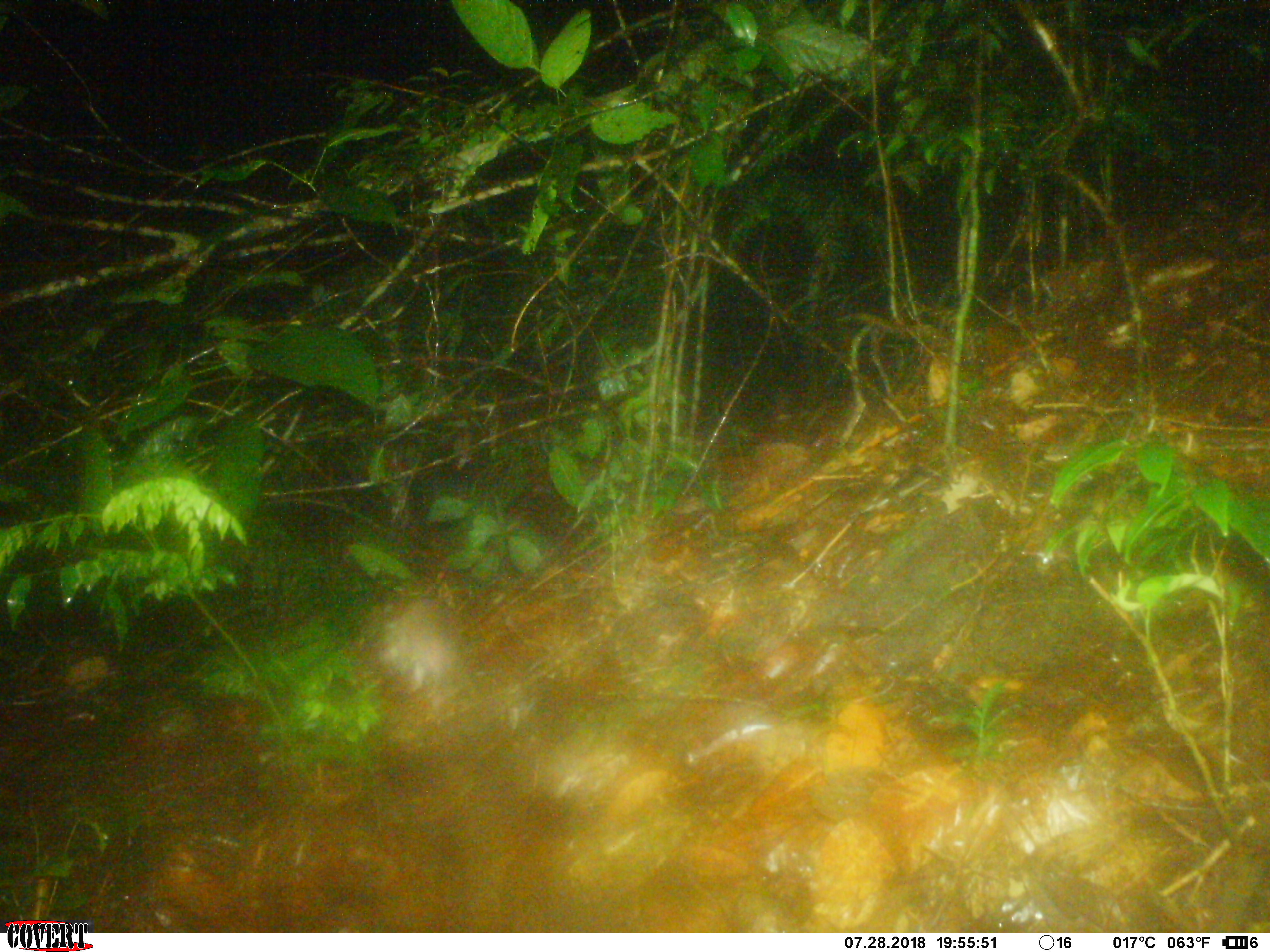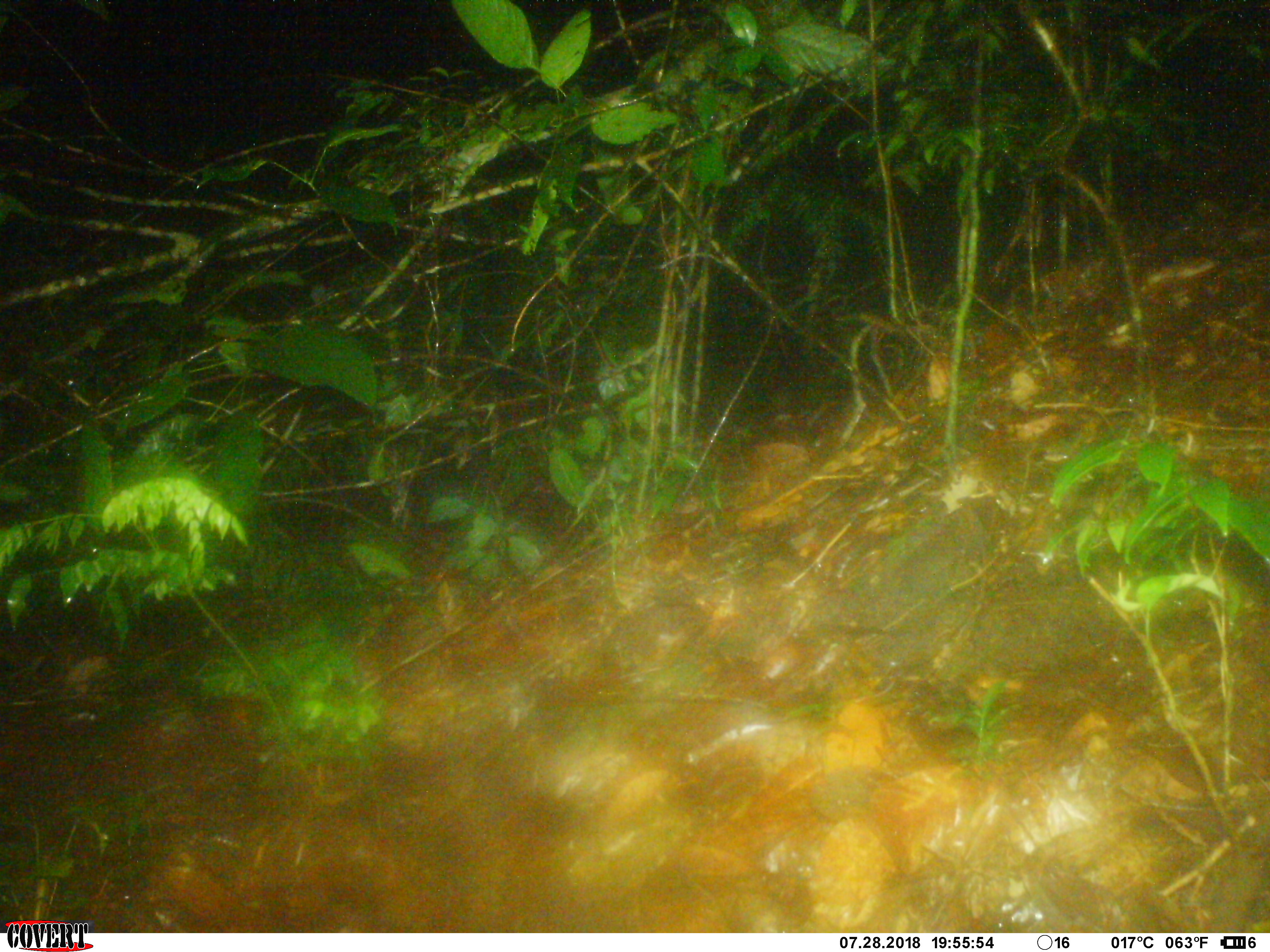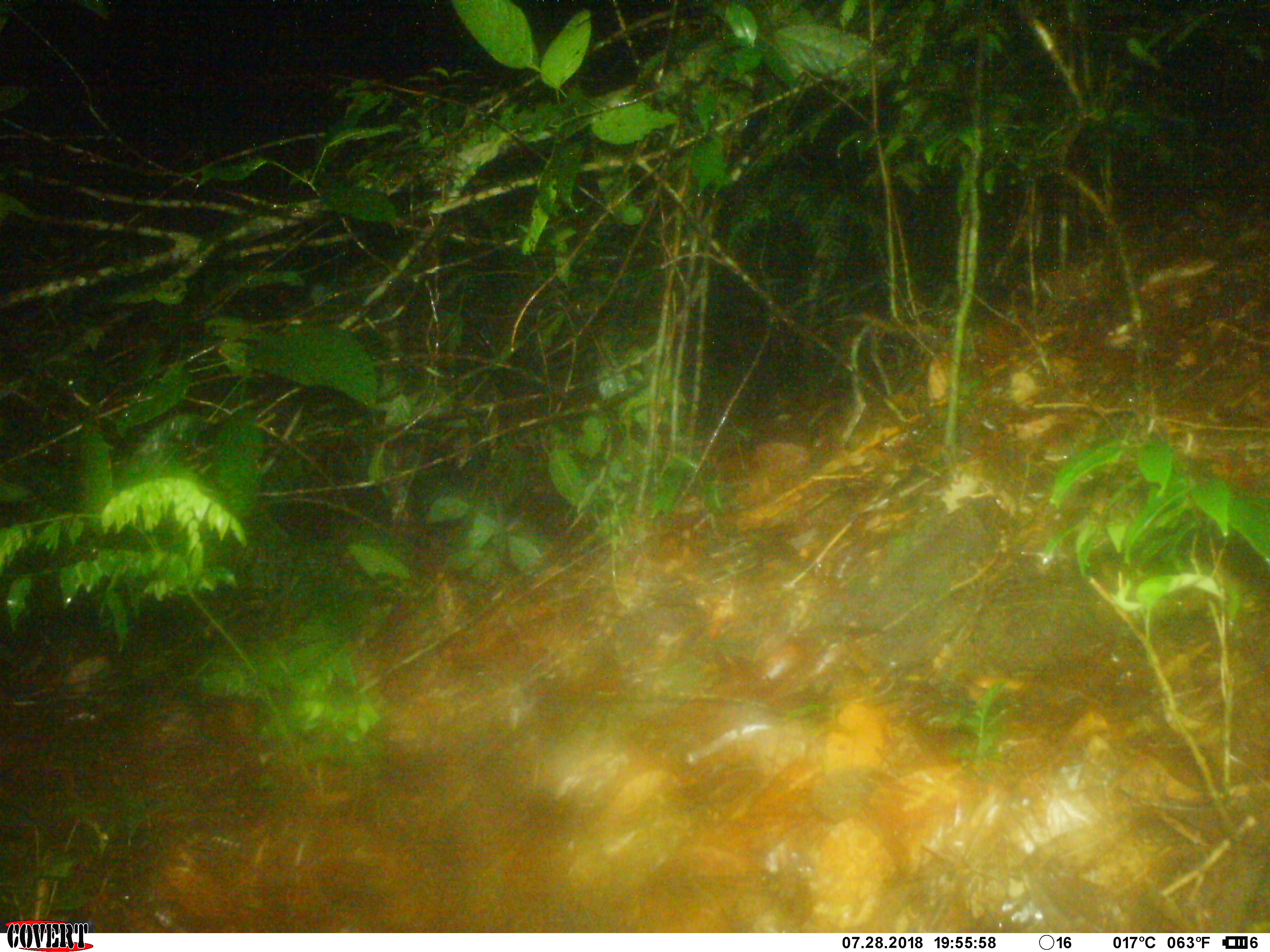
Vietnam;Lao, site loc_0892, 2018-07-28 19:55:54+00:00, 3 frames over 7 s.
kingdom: Animalia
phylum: Chordata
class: Mammalia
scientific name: Mammalia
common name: mammal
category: unidentified small mammal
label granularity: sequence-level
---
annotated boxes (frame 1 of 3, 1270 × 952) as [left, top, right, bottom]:
unidentified small mammal: [378, 593, 454, 717]